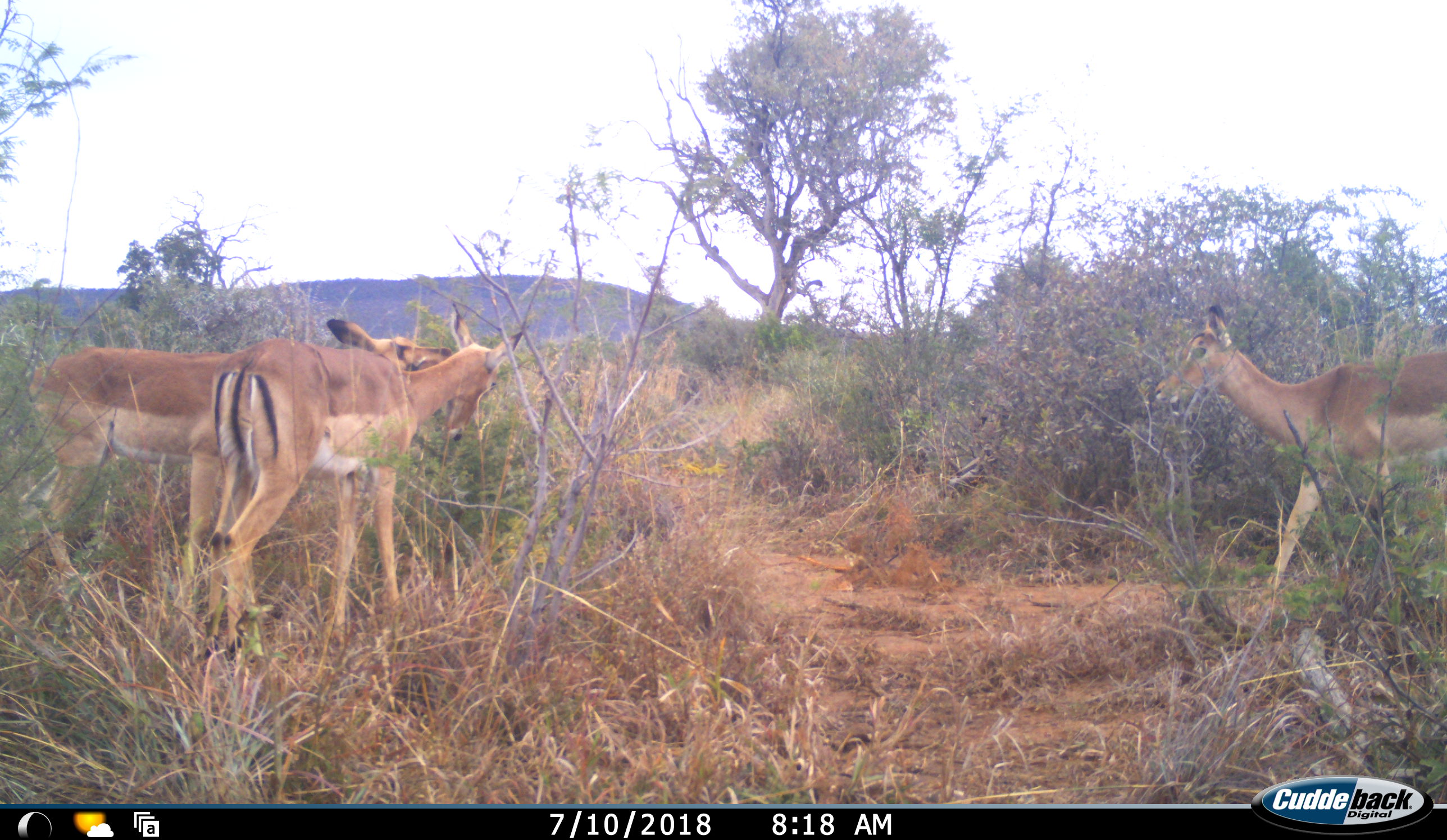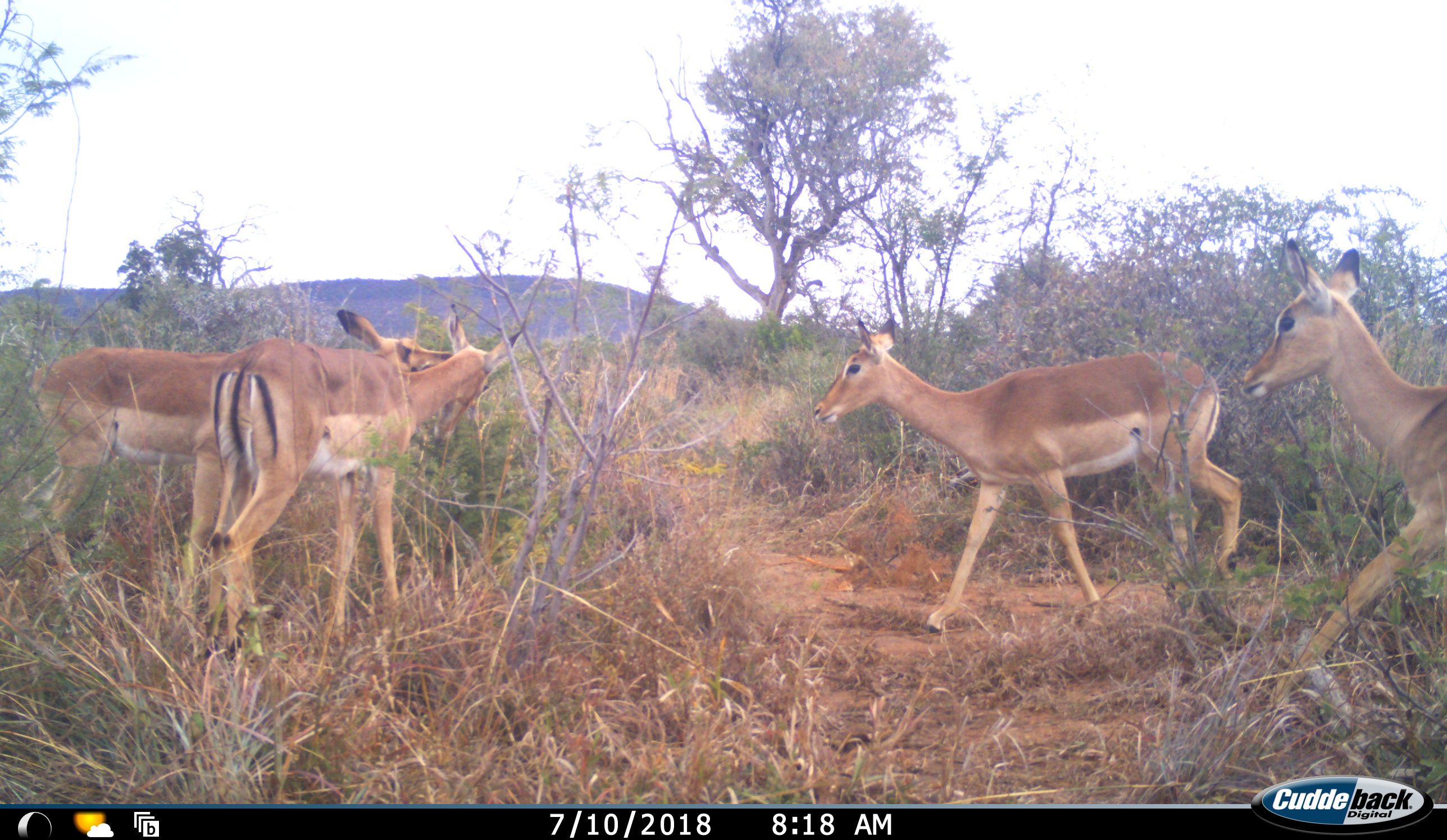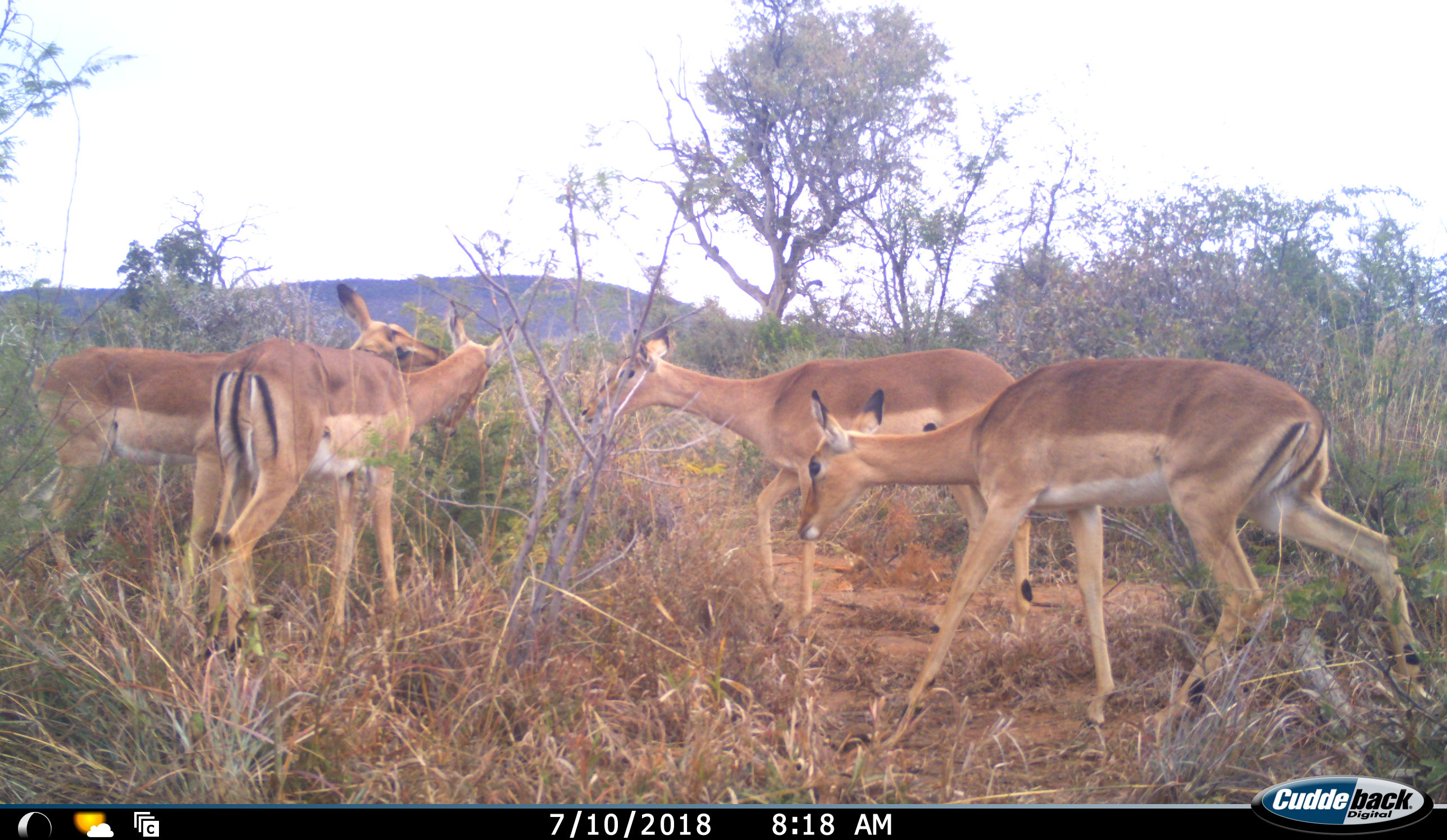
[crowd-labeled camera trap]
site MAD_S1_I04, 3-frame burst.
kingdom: Animalia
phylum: Chordata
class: Mammalia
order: Artiodactyla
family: Bovidae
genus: Aepyceros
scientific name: Aepyceros melampus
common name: impala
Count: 4.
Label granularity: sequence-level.